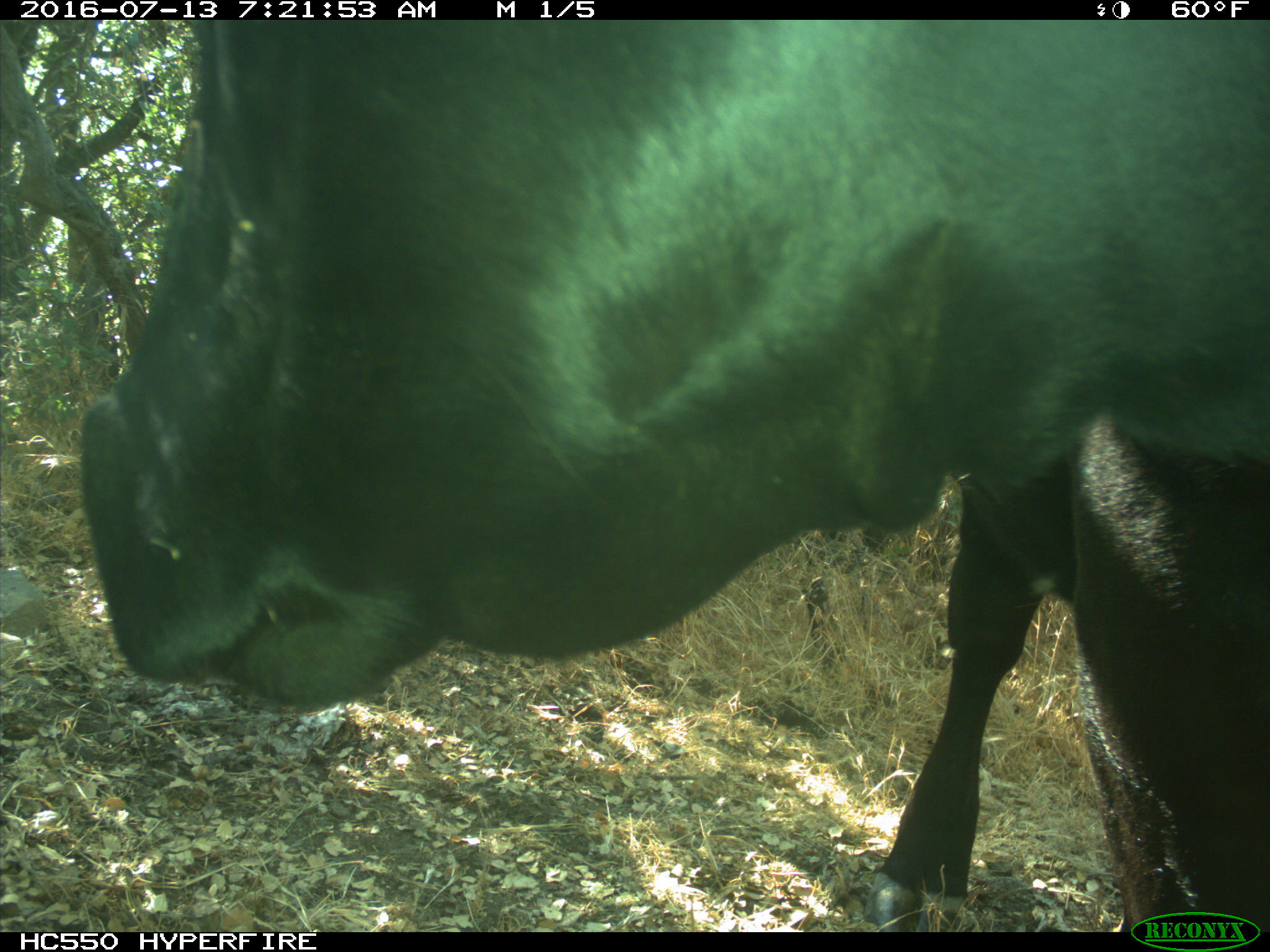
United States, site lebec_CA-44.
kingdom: Animalia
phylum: Chordata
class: Mammalia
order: Artiodactyla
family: Bovidae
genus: Bos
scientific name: Bos taurus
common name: domestic cow